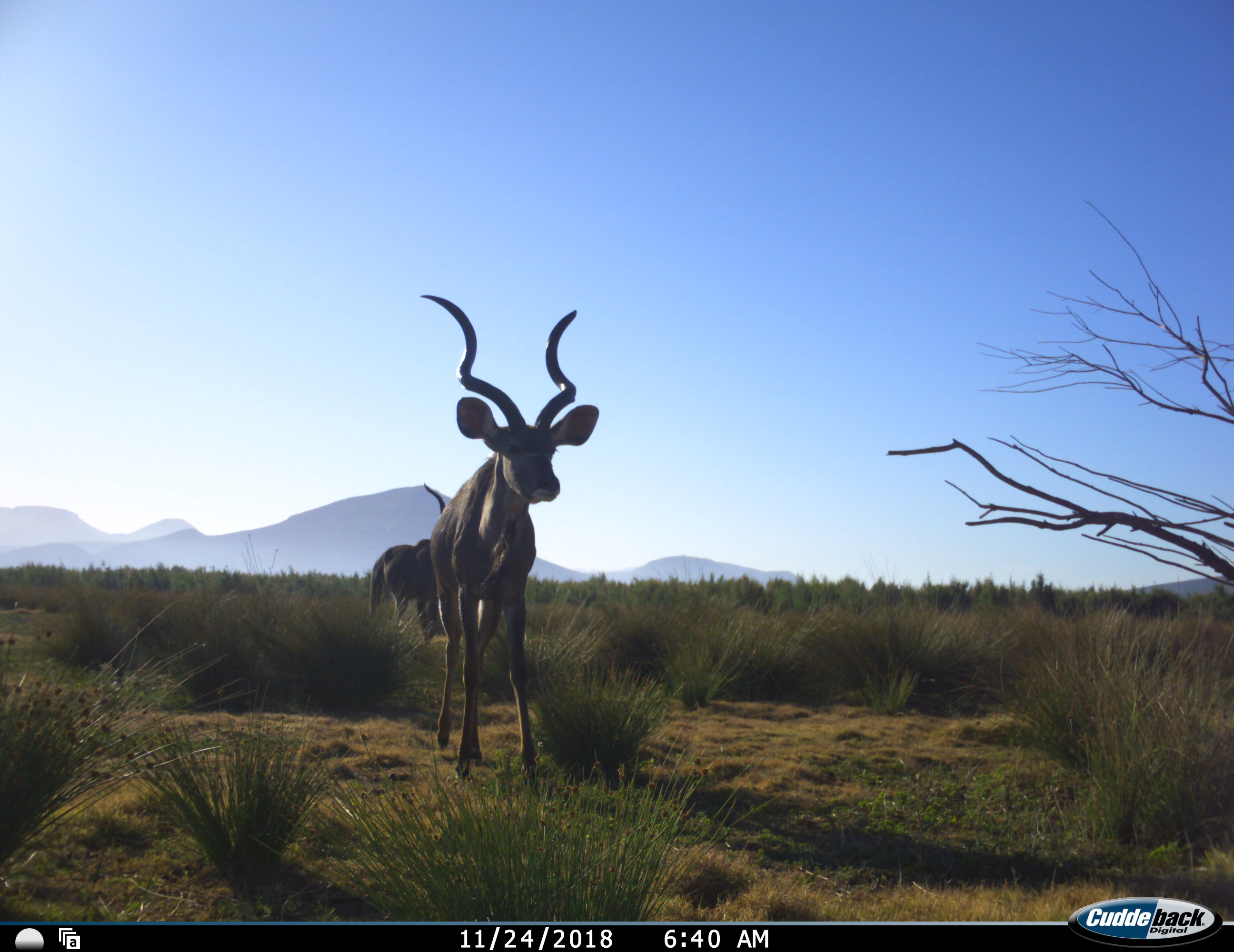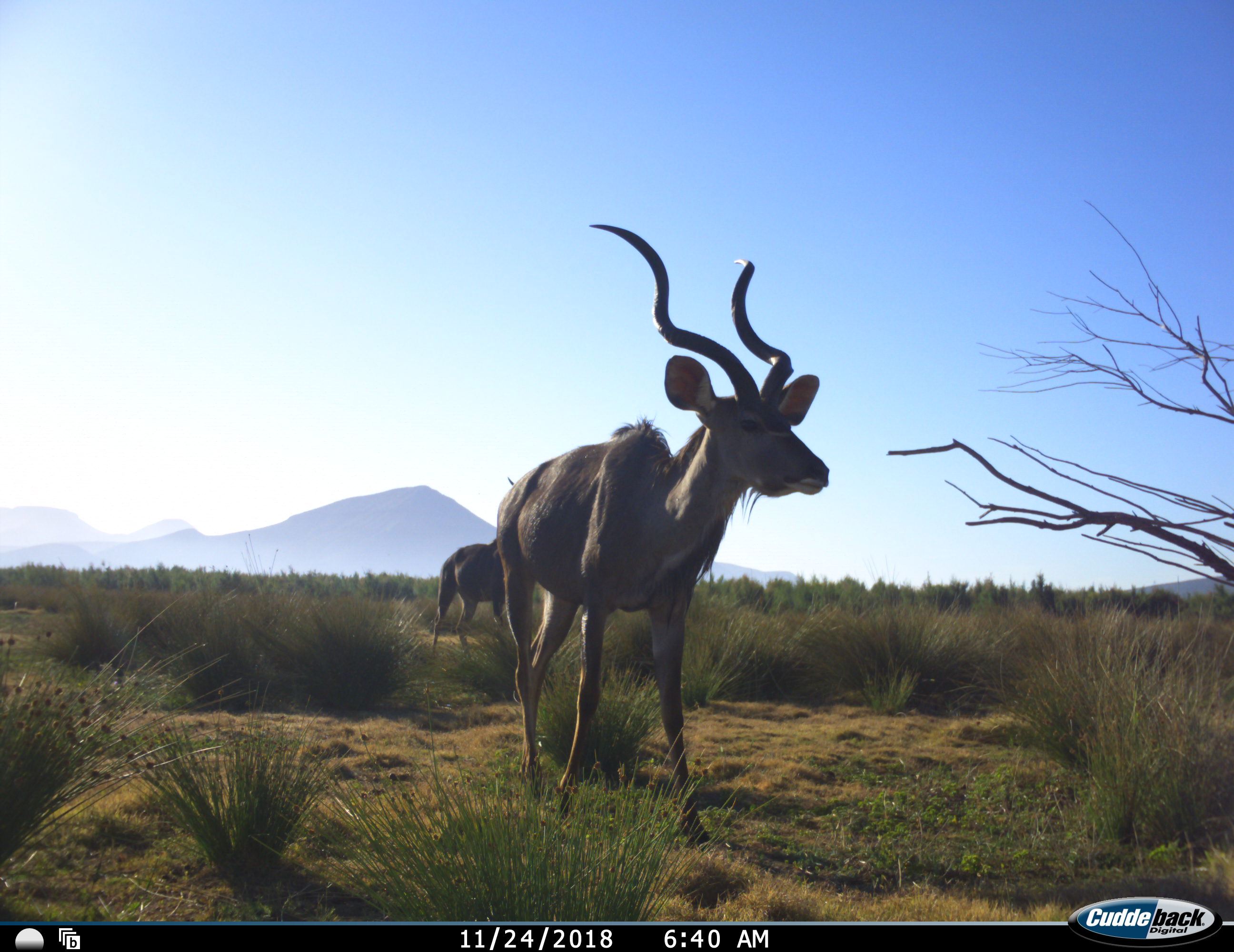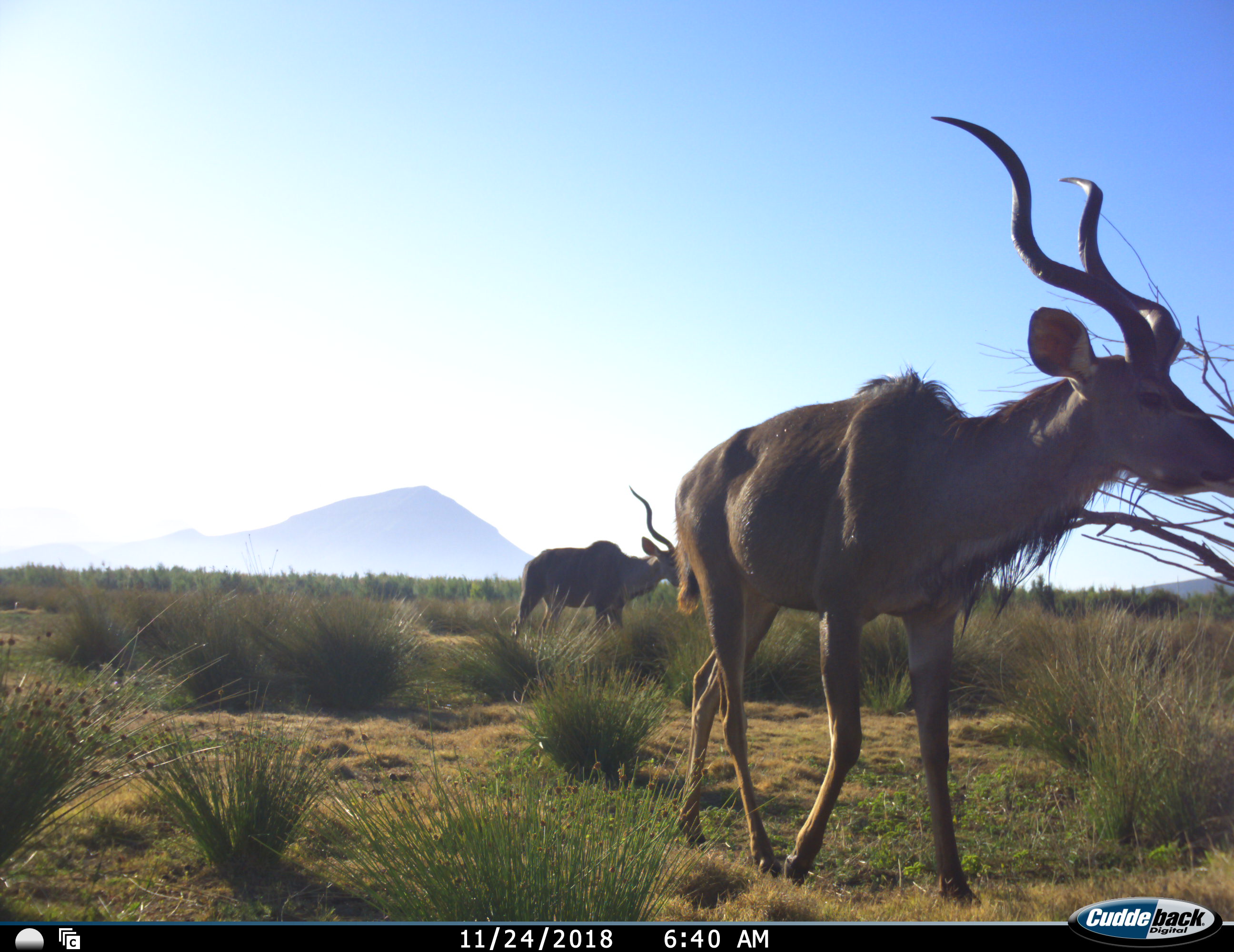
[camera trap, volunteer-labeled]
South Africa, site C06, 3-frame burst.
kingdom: Animalia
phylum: Chordata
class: Mammalia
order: Artiodactyla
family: Bovidae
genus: Tragelaphus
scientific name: Tragelaphus strepsiceros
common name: greater kudu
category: kudu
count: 2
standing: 10%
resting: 0%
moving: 80%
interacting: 10%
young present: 0%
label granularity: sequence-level